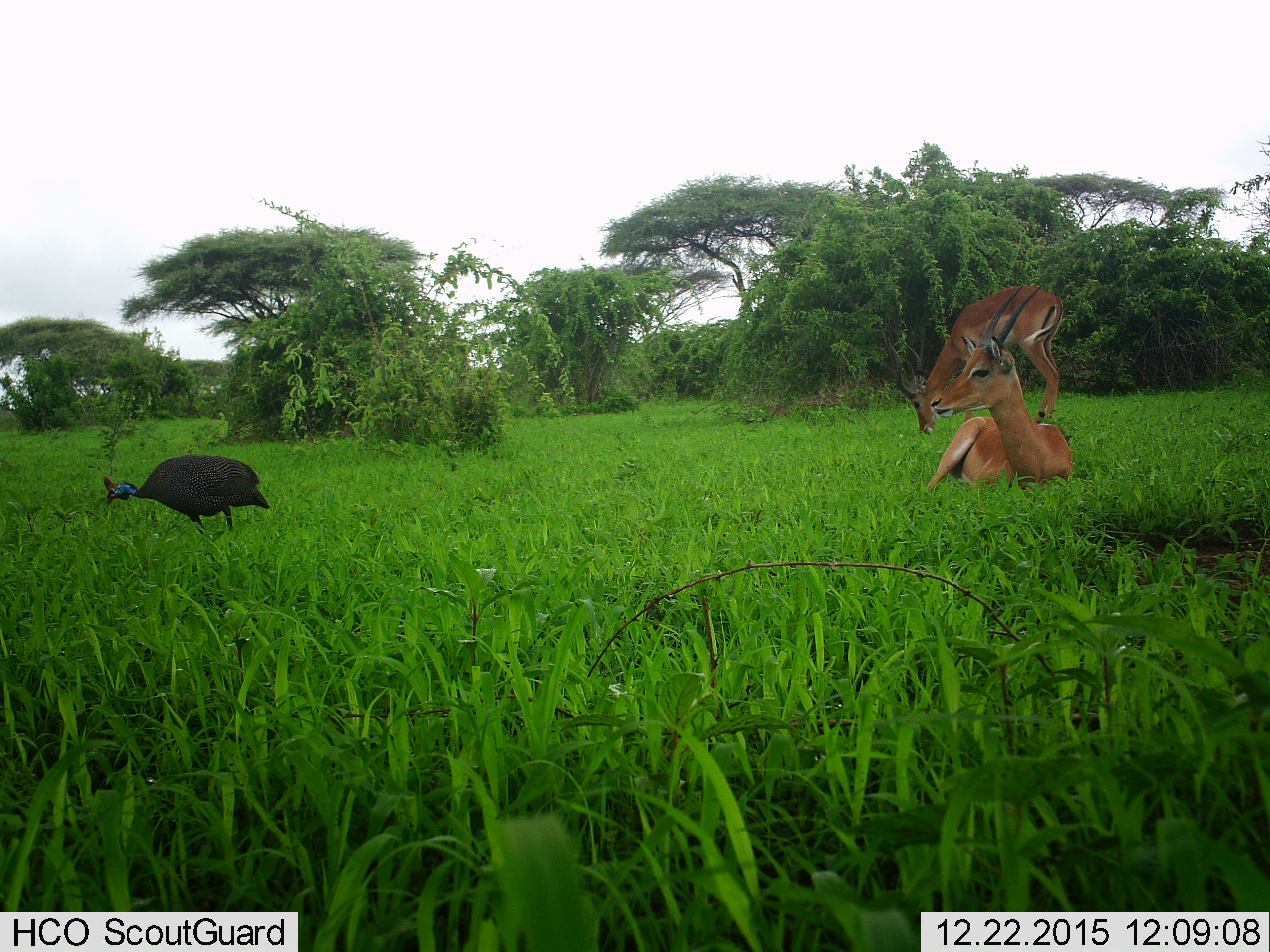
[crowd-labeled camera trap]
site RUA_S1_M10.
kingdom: Animalia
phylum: Chordata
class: Aves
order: Galliformes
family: Numididae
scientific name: Numididae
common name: guineafowl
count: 1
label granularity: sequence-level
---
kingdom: Animalia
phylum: Chordata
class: Mammalia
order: Artiodactyla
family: Bovidae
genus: Aepyceros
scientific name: Aepyceros melampus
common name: impala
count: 2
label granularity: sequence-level